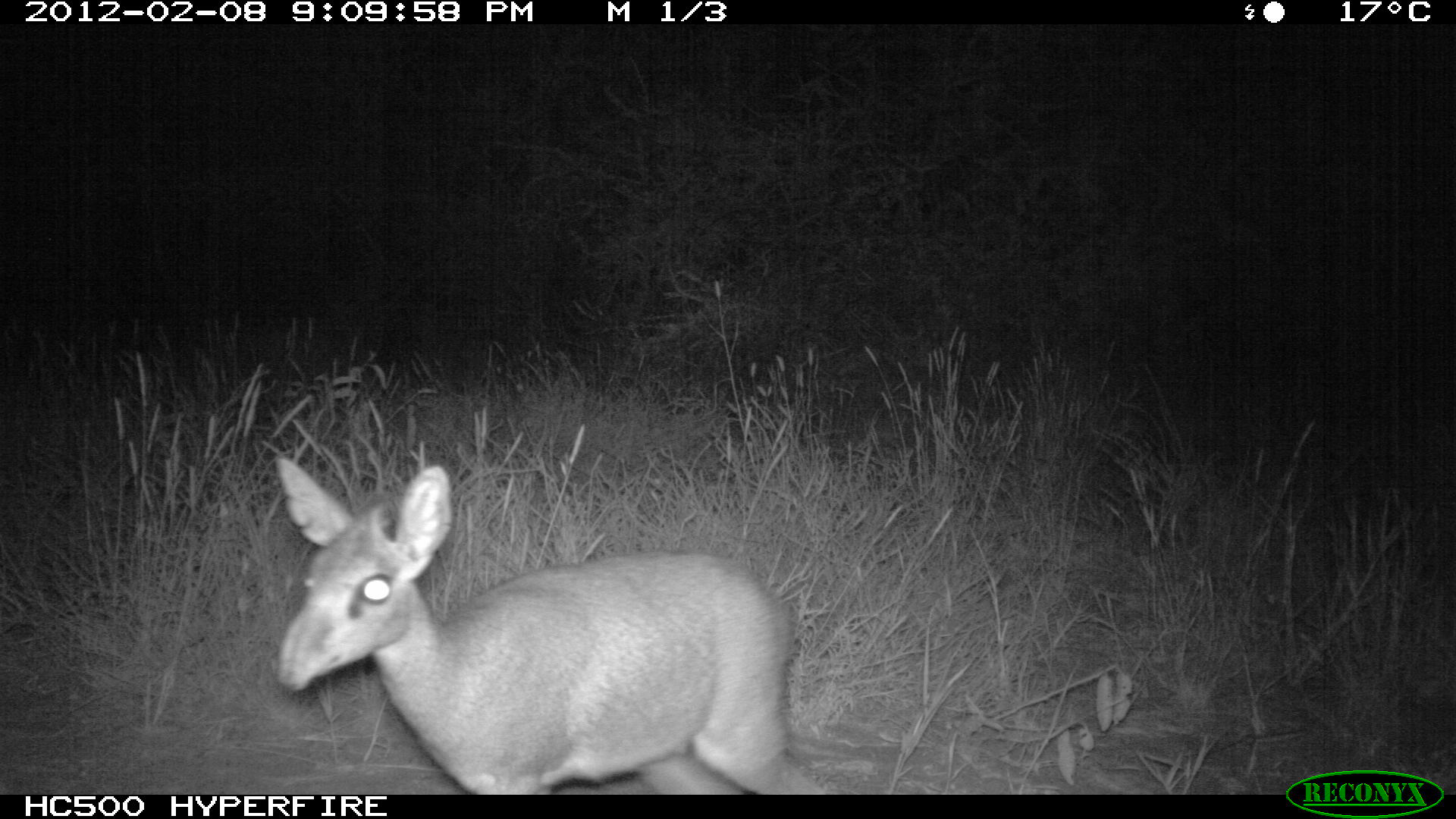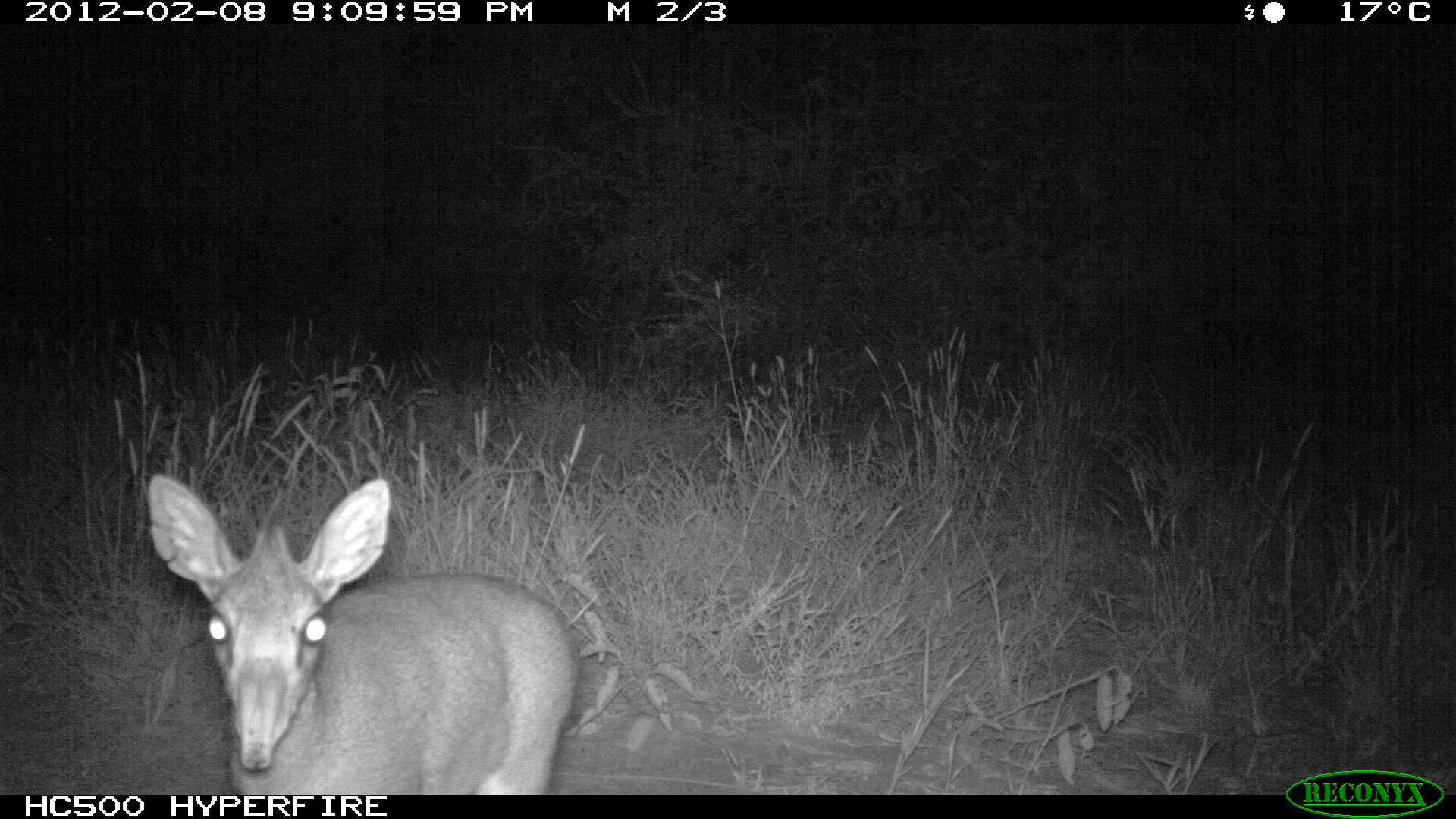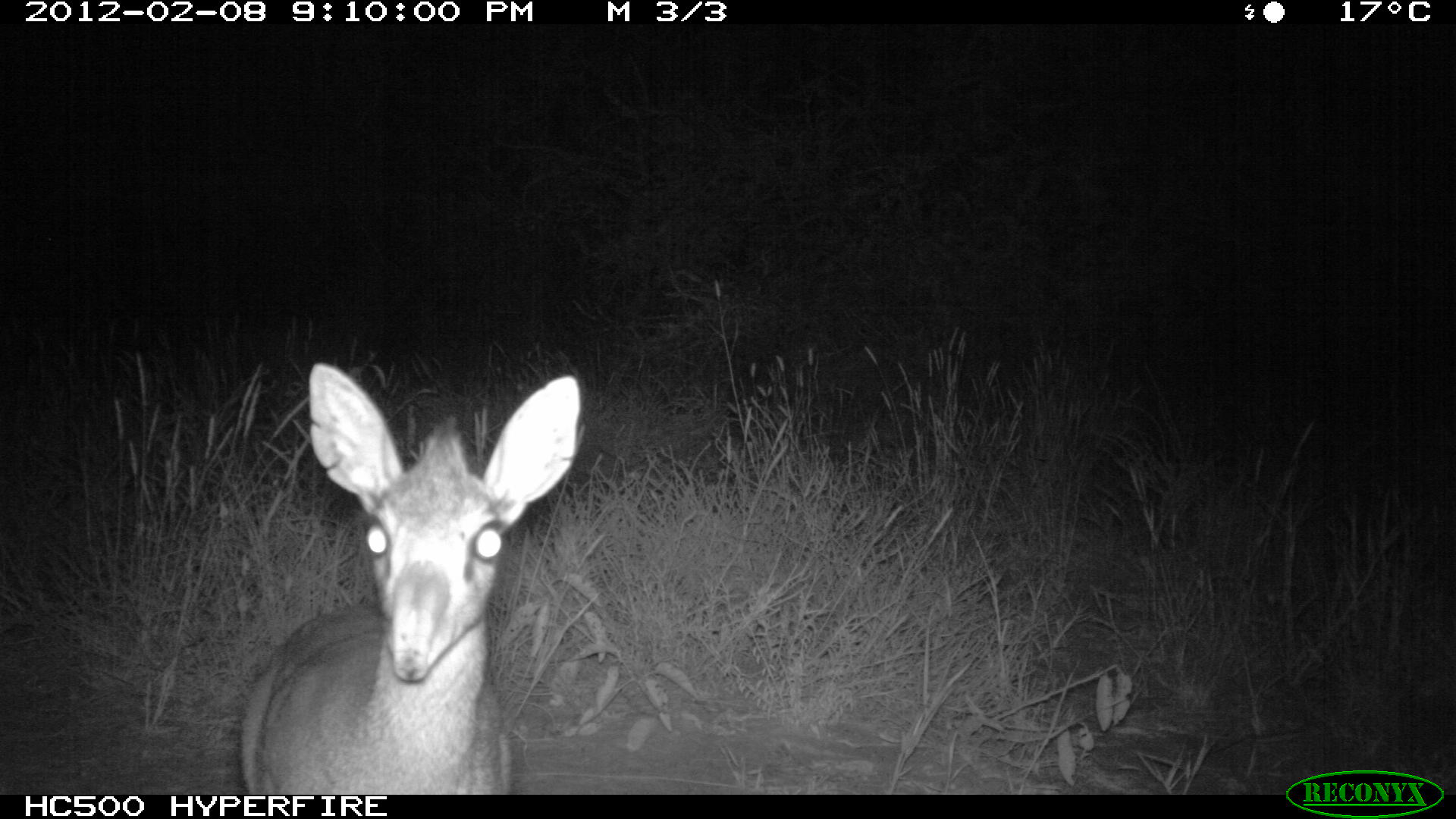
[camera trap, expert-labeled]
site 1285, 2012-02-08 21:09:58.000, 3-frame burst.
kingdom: Animalia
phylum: Chordata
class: Mammalia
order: Artiodactyla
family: Bovidae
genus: Madoqua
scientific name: Madoqua guentheri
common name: günther's dik-dik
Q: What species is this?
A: Madoqua guentheri (günther's dik-dik).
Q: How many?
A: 1.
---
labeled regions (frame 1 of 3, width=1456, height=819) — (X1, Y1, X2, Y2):
madoqua guentheri: (277, 457, 817, 795)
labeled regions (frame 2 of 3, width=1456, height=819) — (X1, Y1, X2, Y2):
madoqua guentheri: (146, 474, 579, 795)